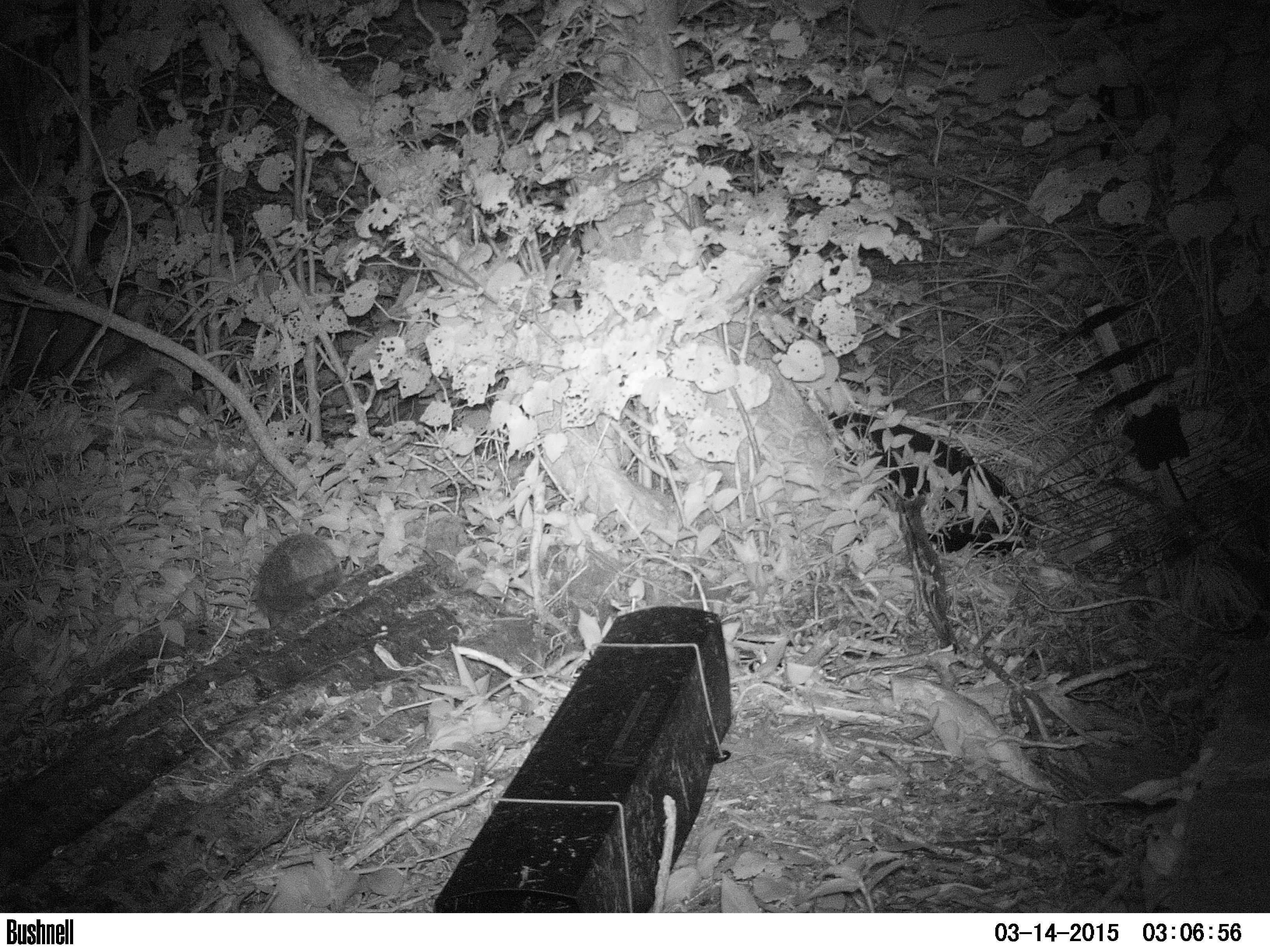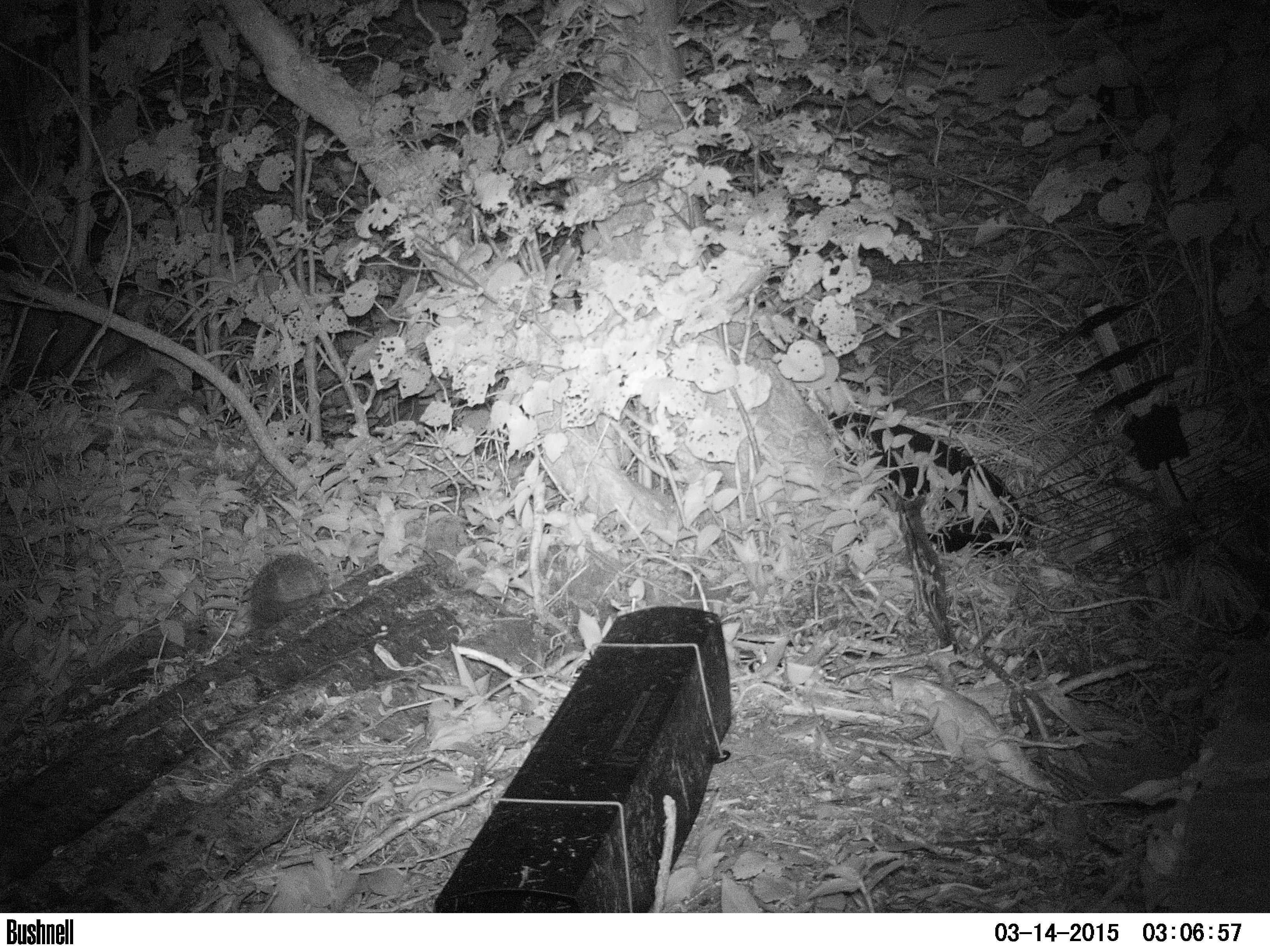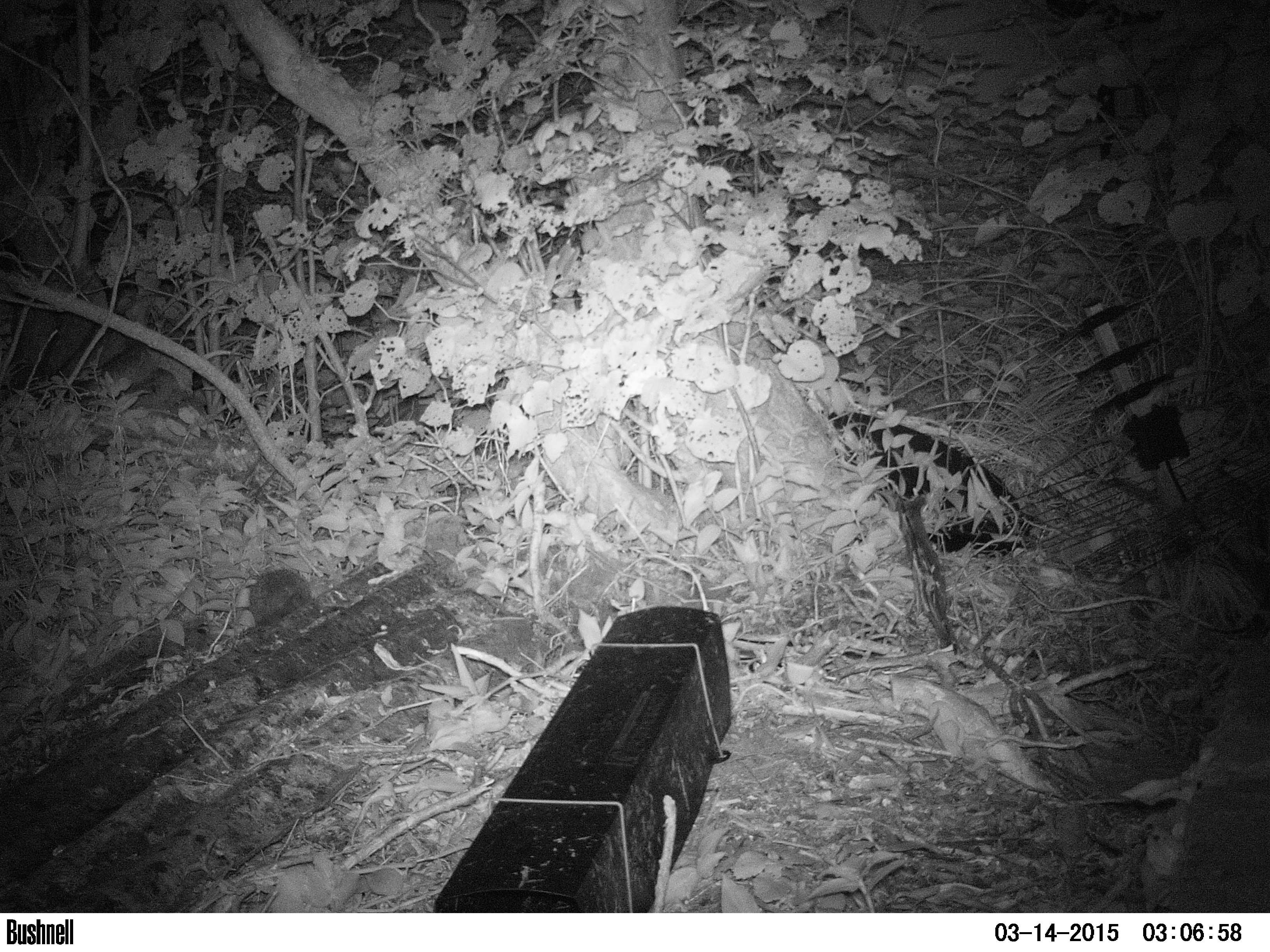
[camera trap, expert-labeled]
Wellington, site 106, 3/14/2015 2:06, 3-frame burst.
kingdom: Animalia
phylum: Chordata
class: Mammalia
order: Eulipotyphla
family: Erinaceidae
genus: Erinaceus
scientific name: Erinaceus europaeus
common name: hedgehog